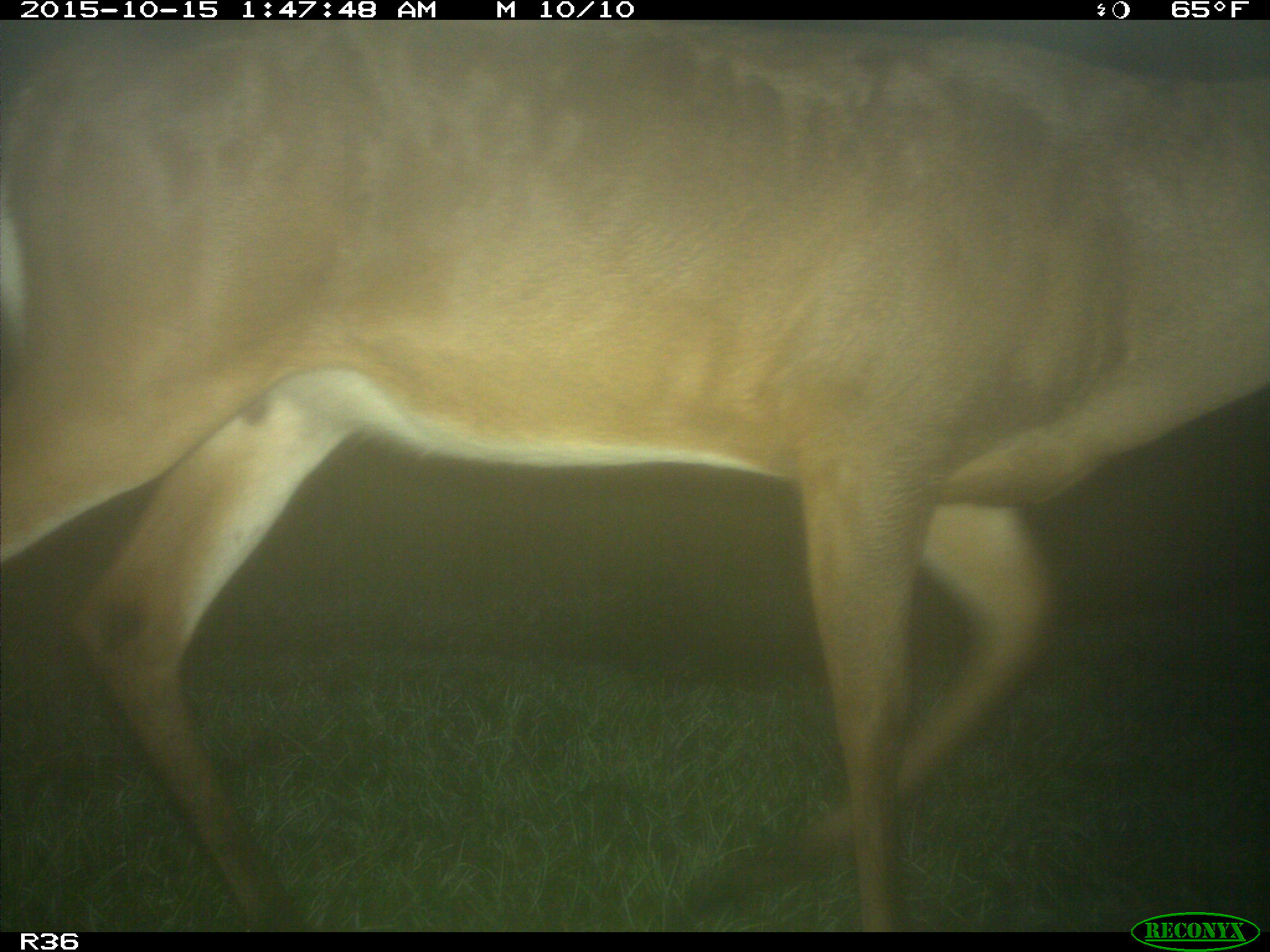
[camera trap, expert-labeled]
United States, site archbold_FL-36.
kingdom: Animalia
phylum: Chordata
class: Mammalia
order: Artiodactyla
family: Cervidae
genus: Odocoileus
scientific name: Odocoileus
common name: deer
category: unidentified deer